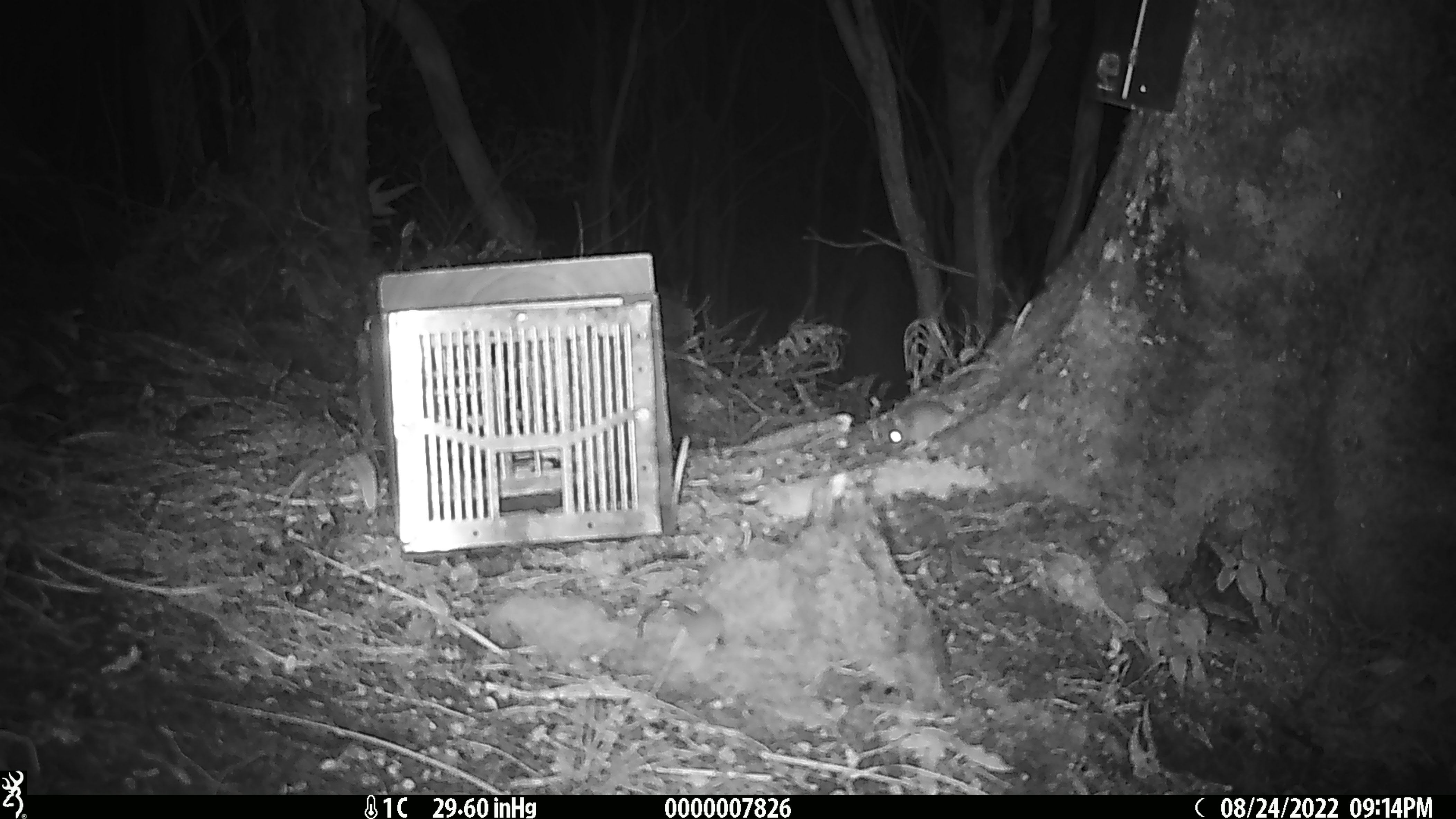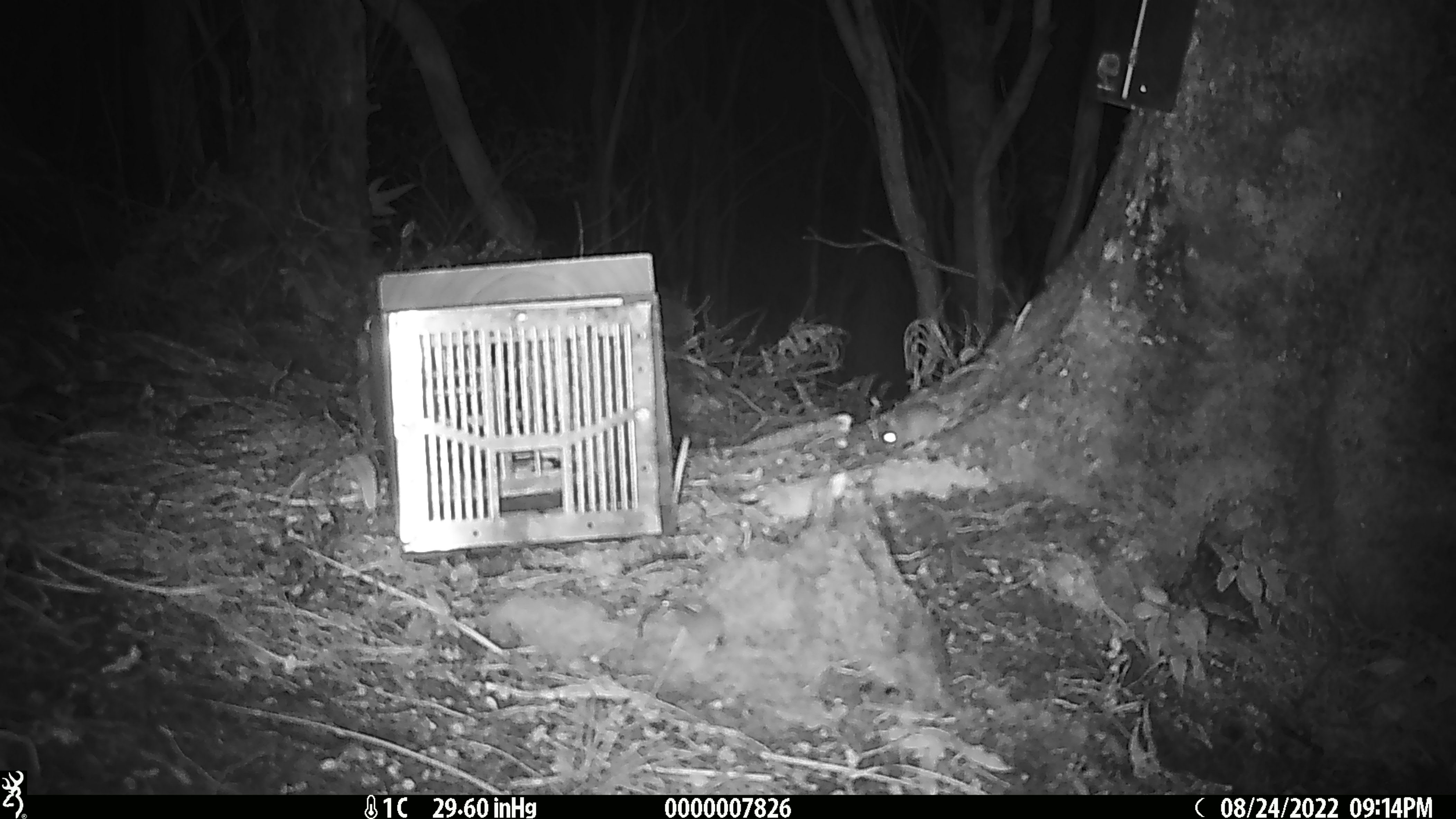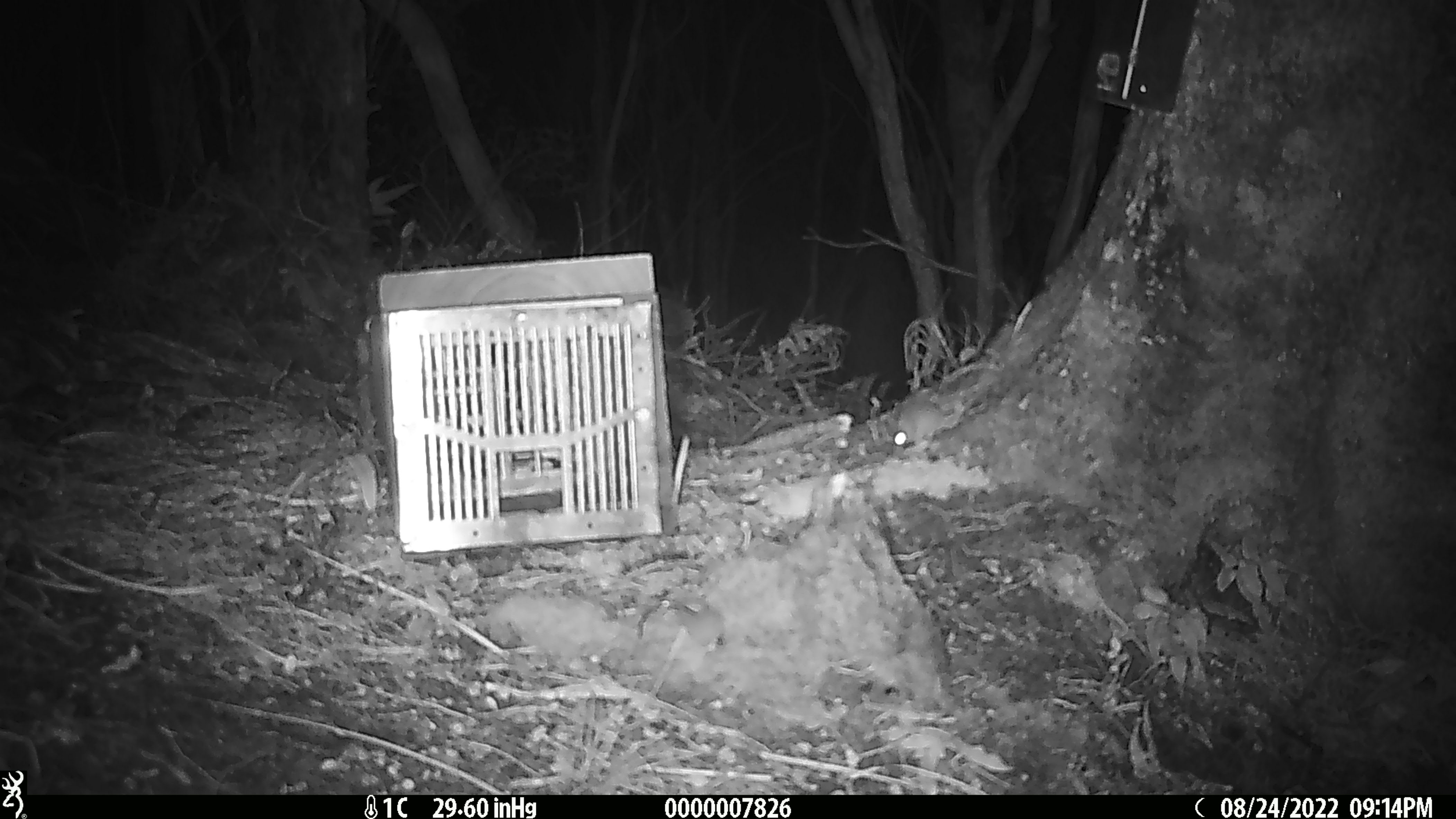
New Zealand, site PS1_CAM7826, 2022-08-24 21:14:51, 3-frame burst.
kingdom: Animalia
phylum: Chordata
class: Mammalia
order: Rodentia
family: Muridae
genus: Mus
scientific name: Mus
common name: mouse